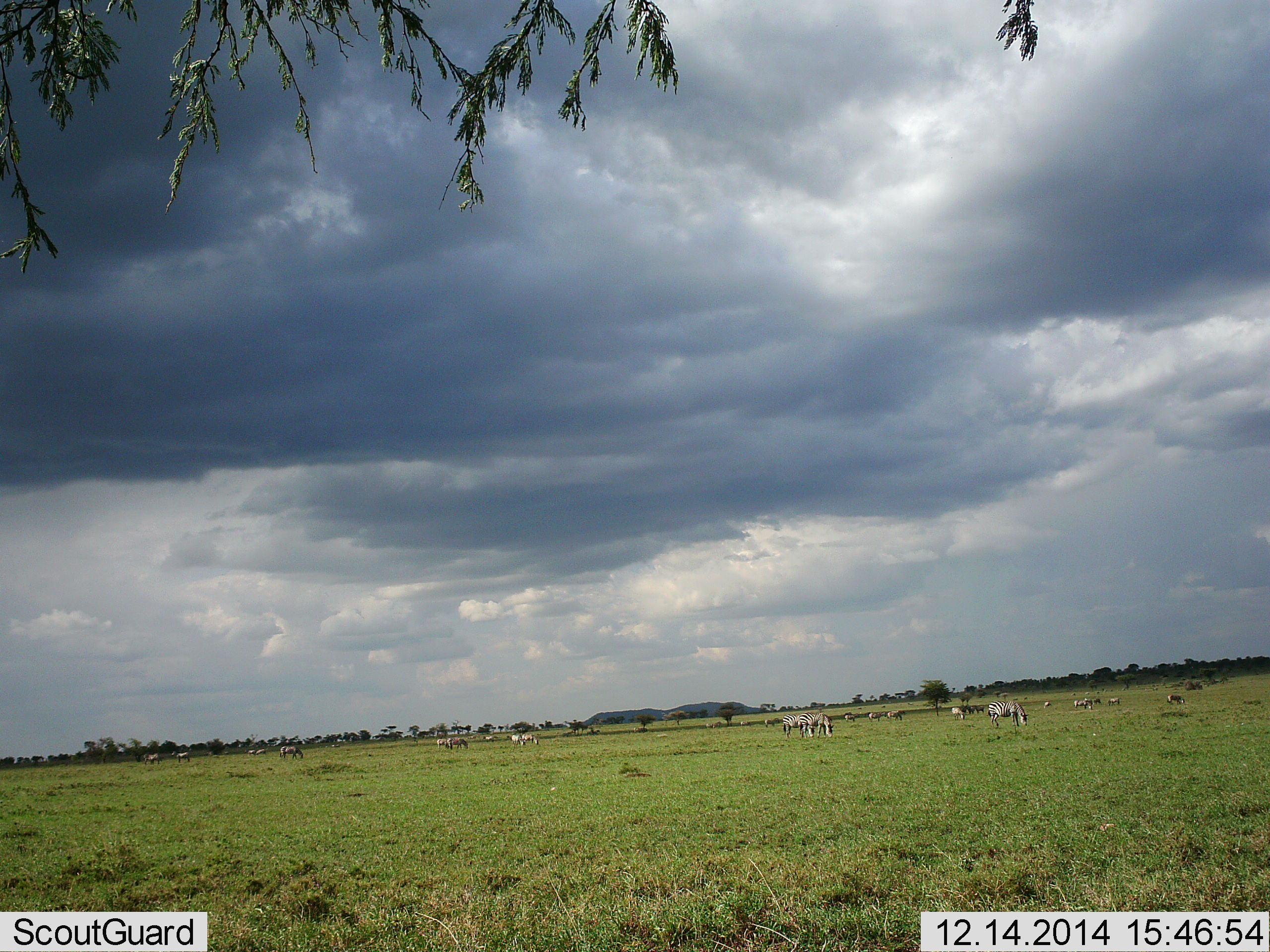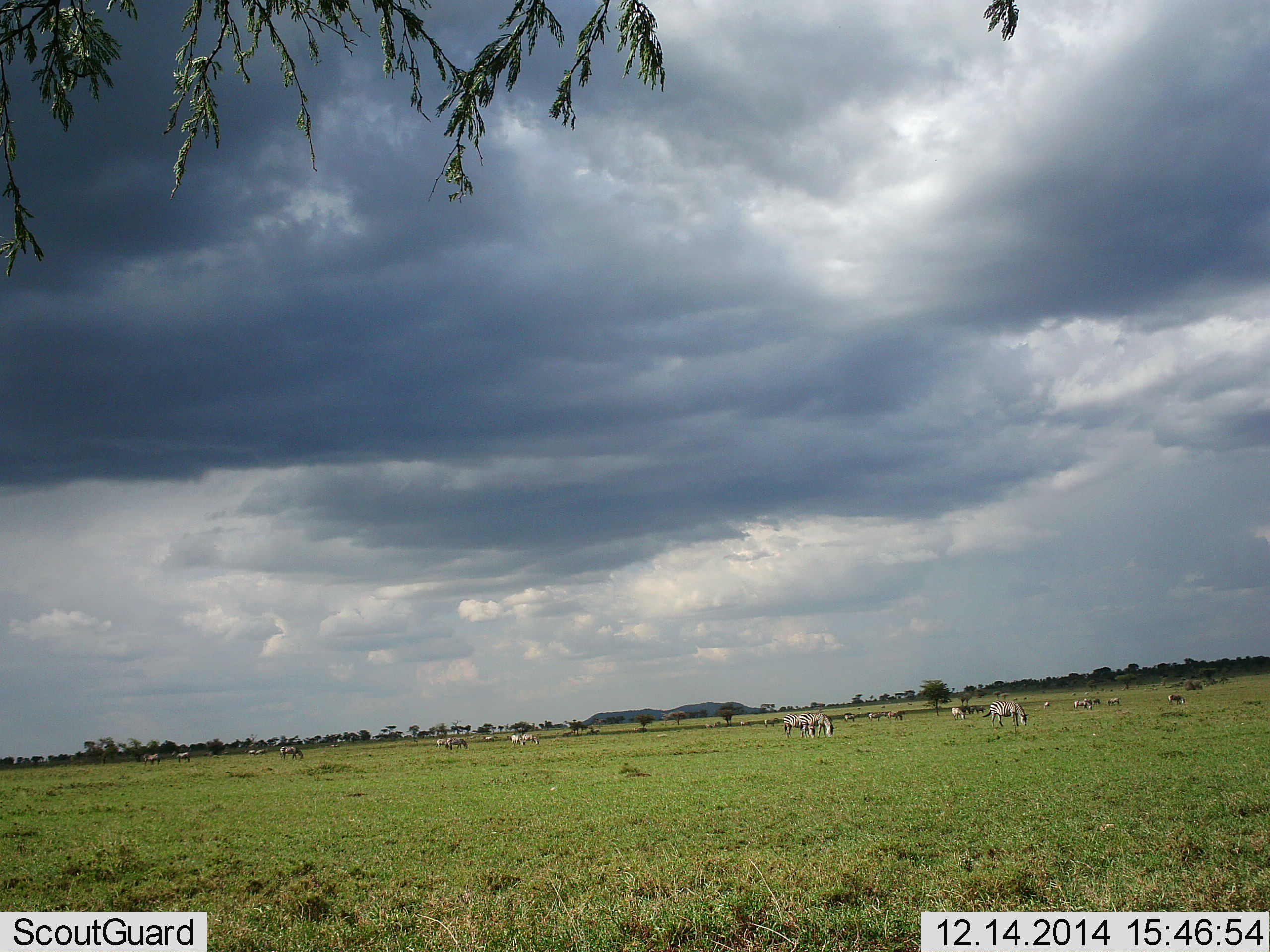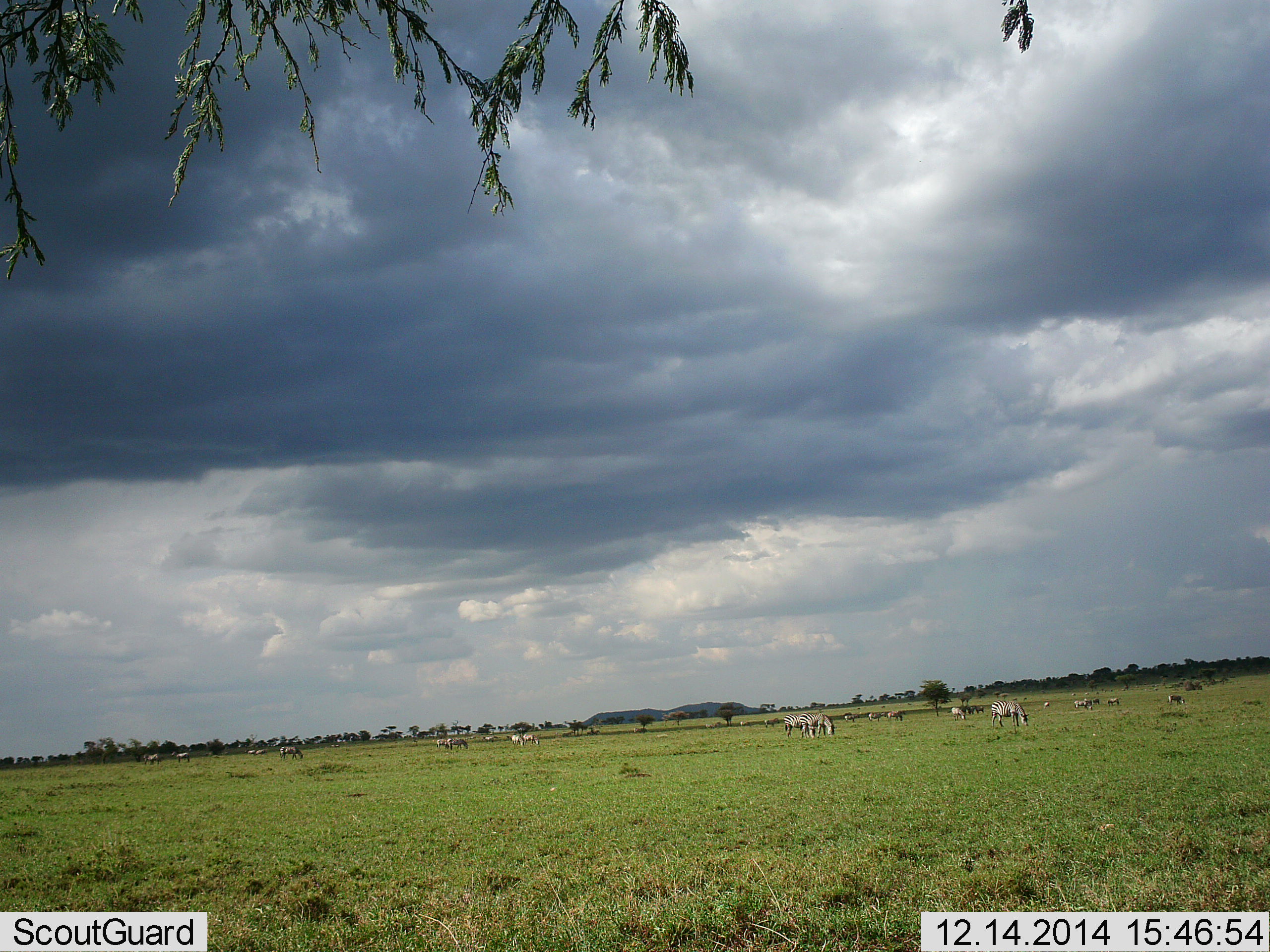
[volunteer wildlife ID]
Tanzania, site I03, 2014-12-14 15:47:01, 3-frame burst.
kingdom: Animalia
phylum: Chordata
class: Mammalia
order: Perissodactyla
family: Equidae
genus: Equus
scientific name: Equus quagga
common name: plains zebra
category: zebra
Zebra (plains zebra) (Equus quagga), count 11-50. Behavior (volunteer vote fractions): standing 50%, resting 0%, moving 10%, interacting 0%. Young present (vote fraction): 0%. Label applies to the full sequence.